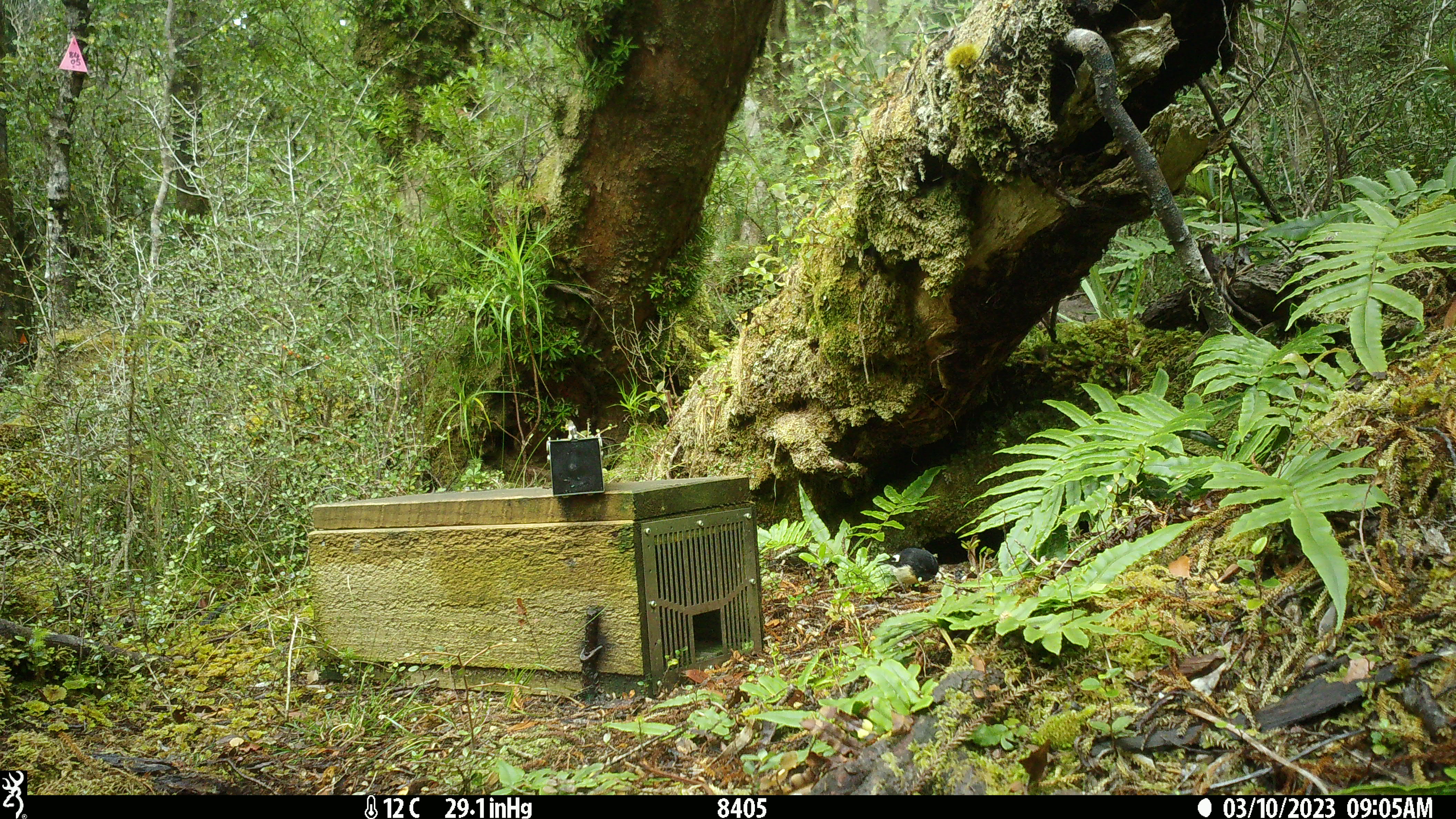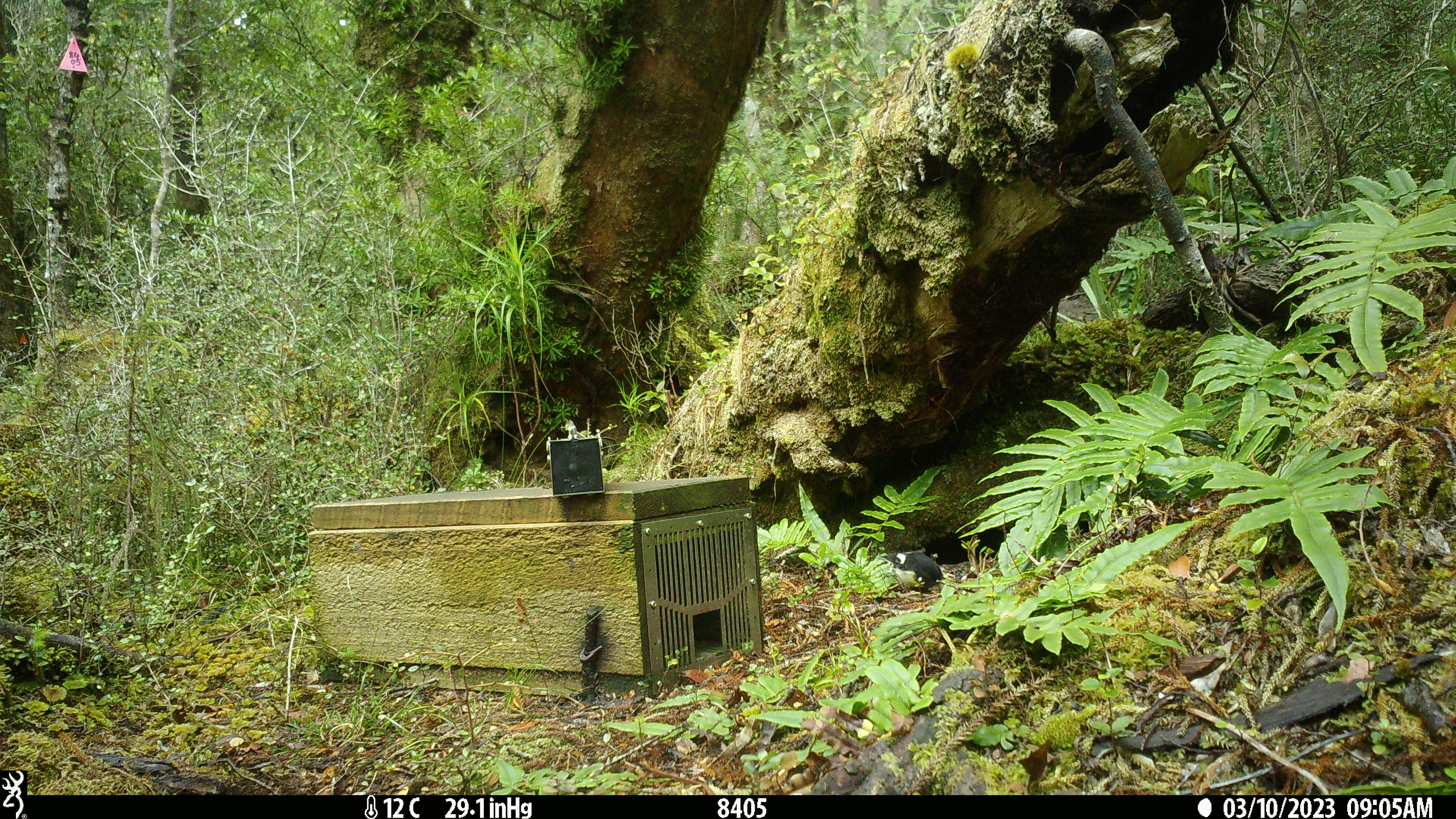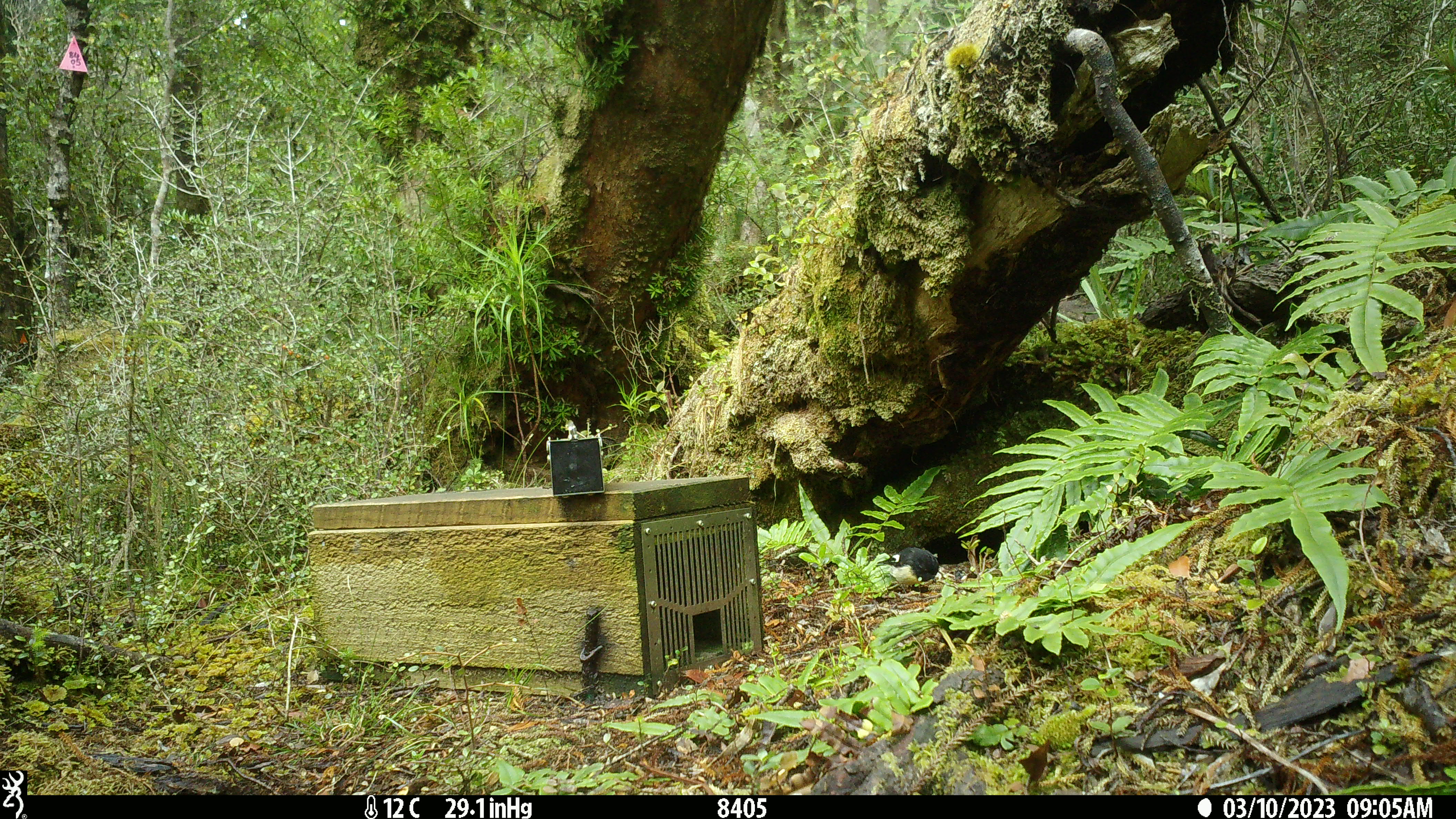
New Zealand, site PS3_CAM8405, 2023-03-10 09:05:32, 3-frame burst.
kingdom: Animalia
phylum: Chordata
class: Aves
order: Passeriformes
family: Petroicidae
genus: Petroica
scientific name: Petroica macrocephala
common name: tomtit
Tomtit (Petroica macrocephala).